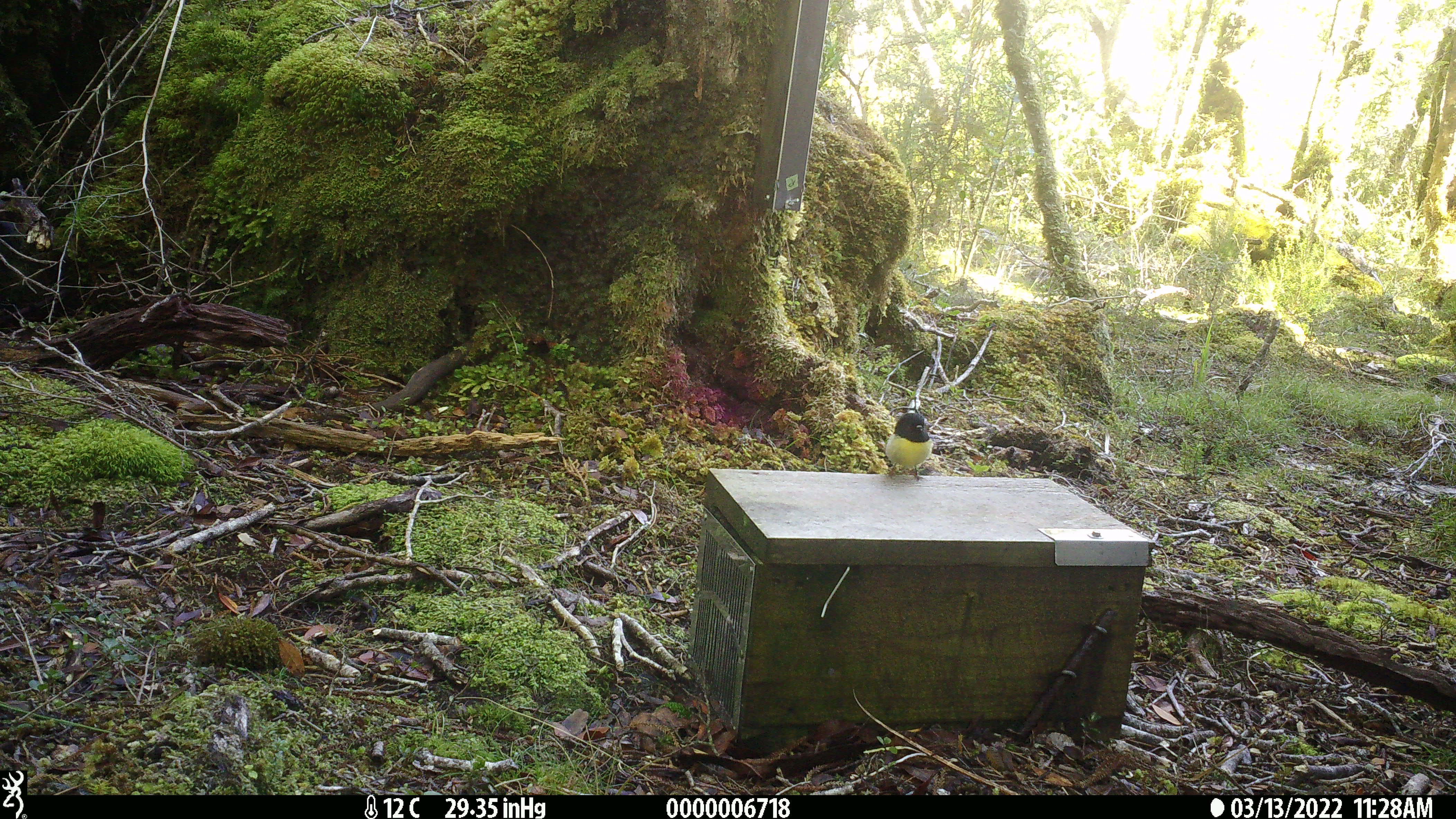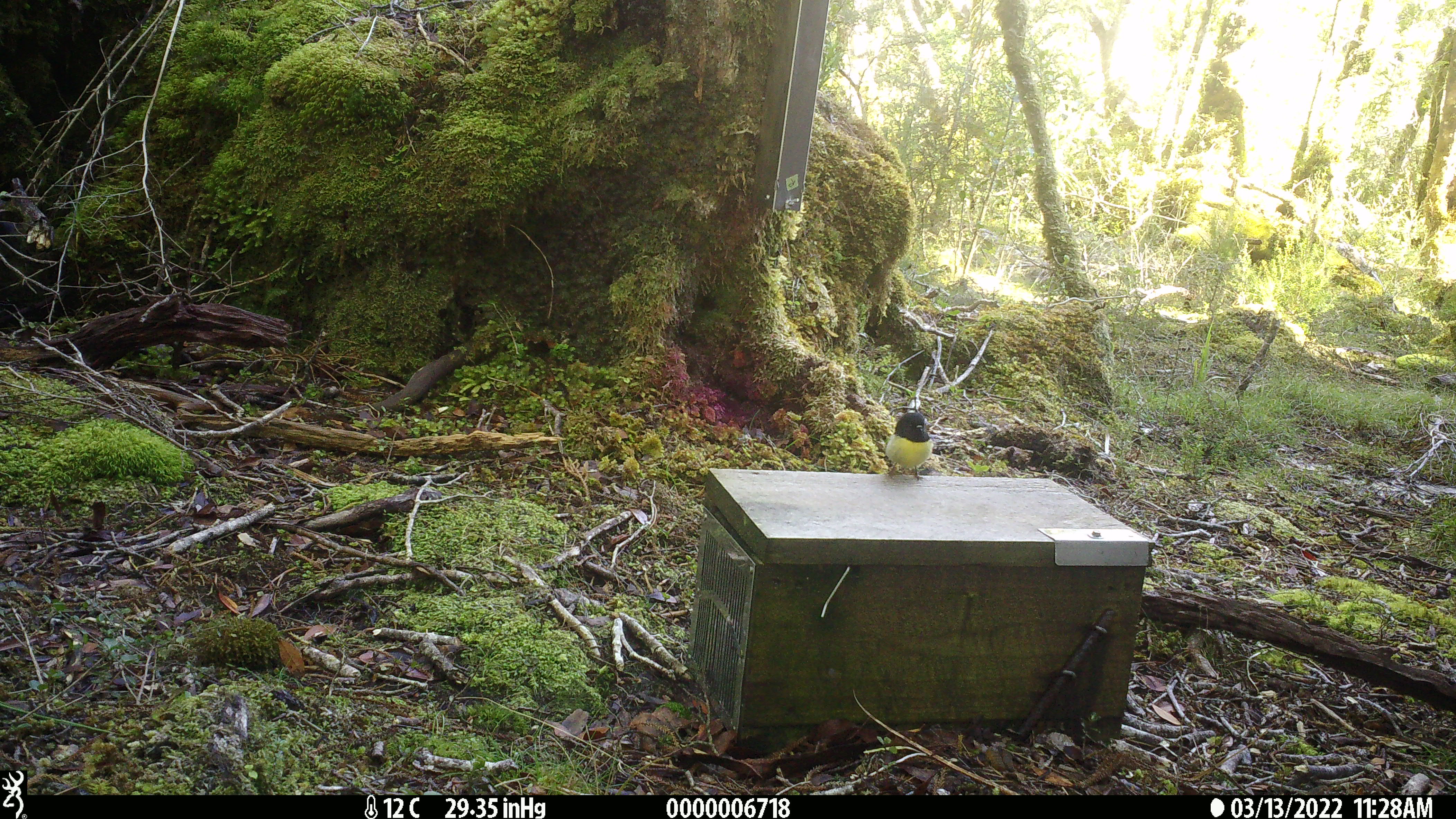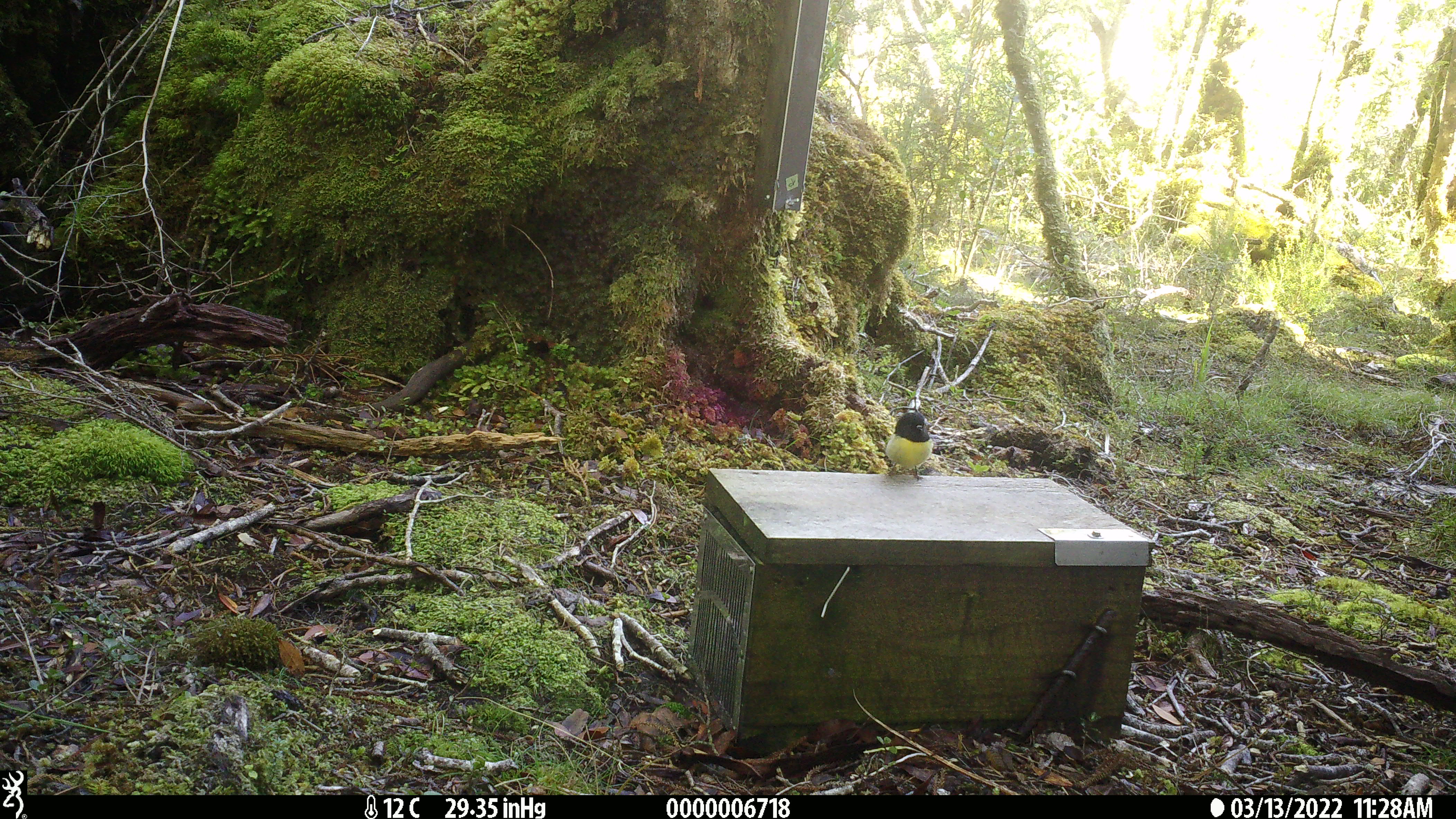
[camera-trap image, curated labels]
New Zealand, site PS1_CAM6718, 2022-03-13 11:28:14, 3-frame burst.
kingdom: Animalia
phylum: Chordata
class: Aves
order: Passeriformes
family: Petroicidae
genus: Petroica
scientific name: Petroica macrocephala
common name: tomtit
Tomtit (Petroica macrocephala).